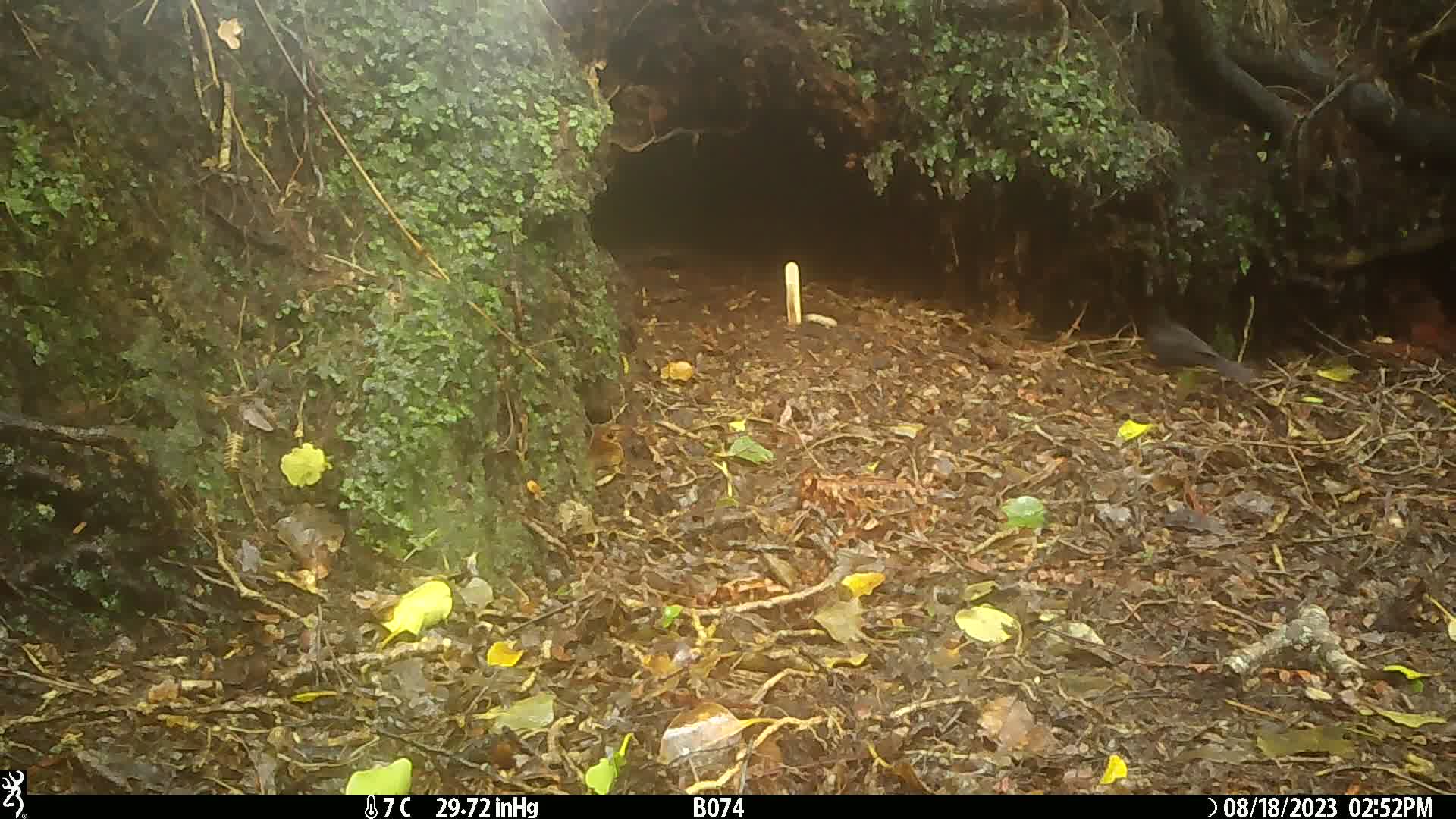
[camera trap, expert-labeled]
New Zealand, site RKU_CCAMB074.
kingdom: Animalia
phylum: Chordata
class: Aves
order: Passeriformes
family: Turdidae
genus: Turdus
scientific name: Turdus merula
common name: eurasian blackbird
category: blackbird